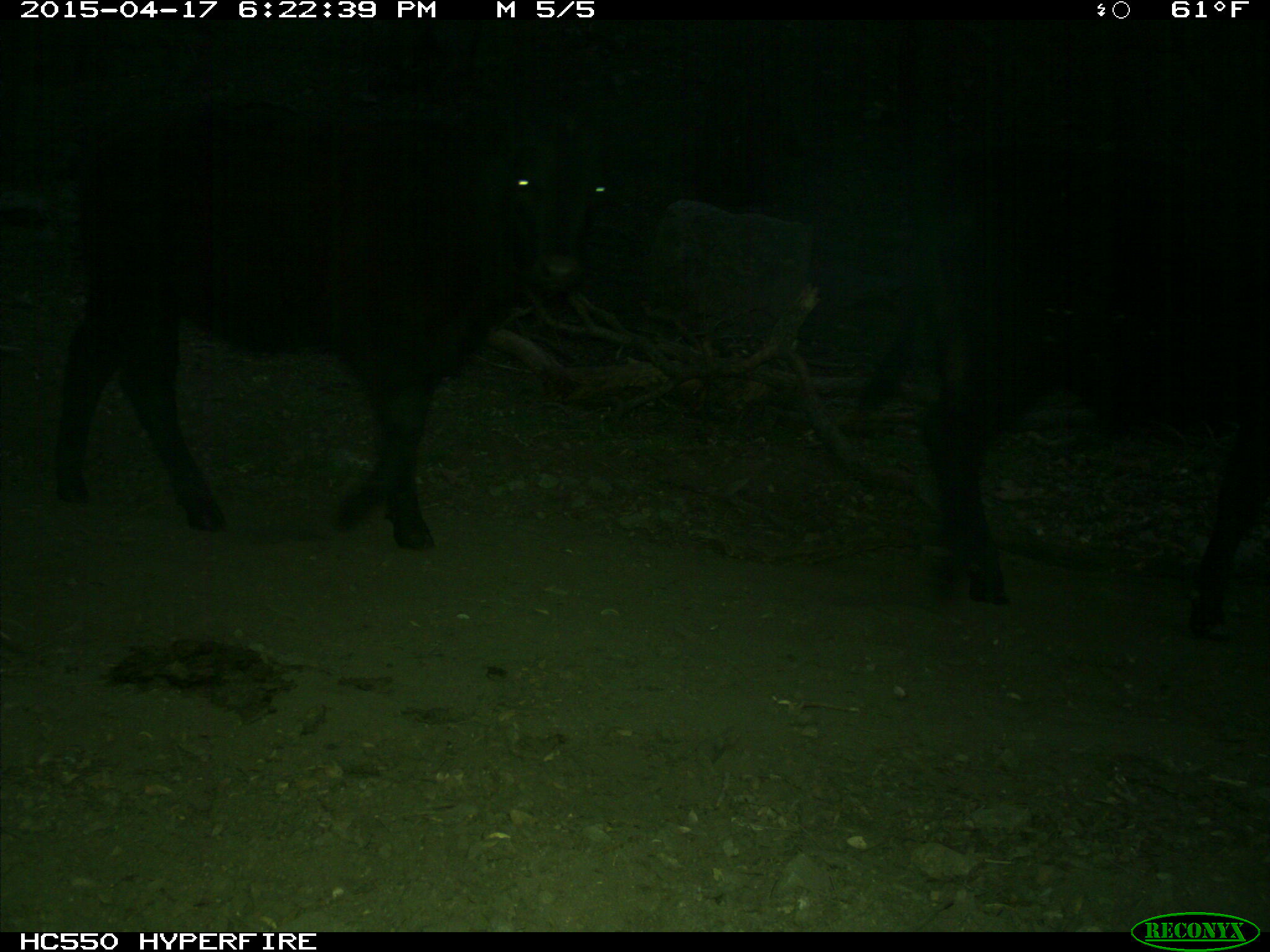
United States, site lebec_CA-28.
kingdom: Animalia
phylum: Chordata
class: Mammalia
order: Artiodactyla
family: Bovidae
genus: Bos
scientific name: Bos taurus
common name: domestic cow